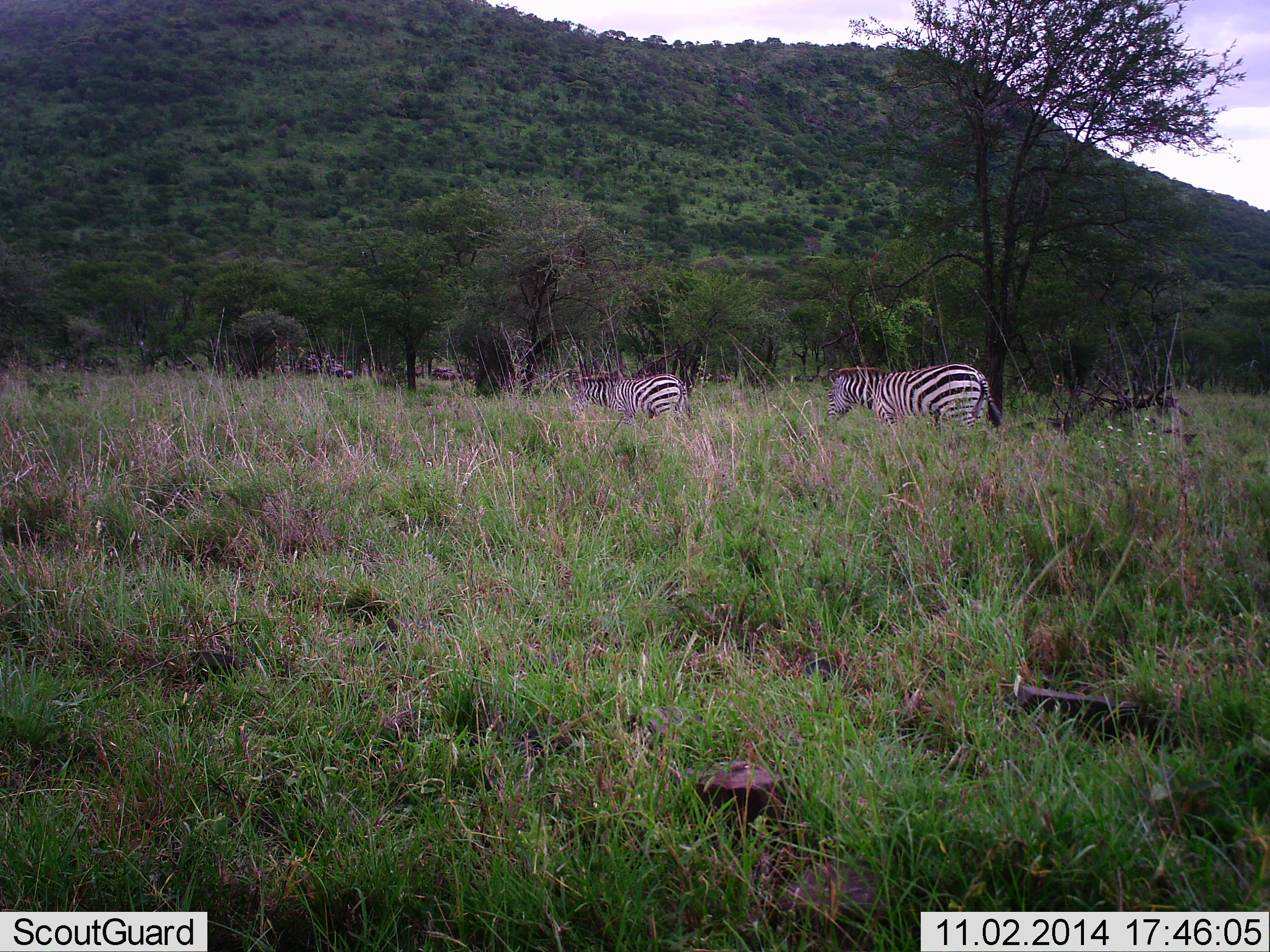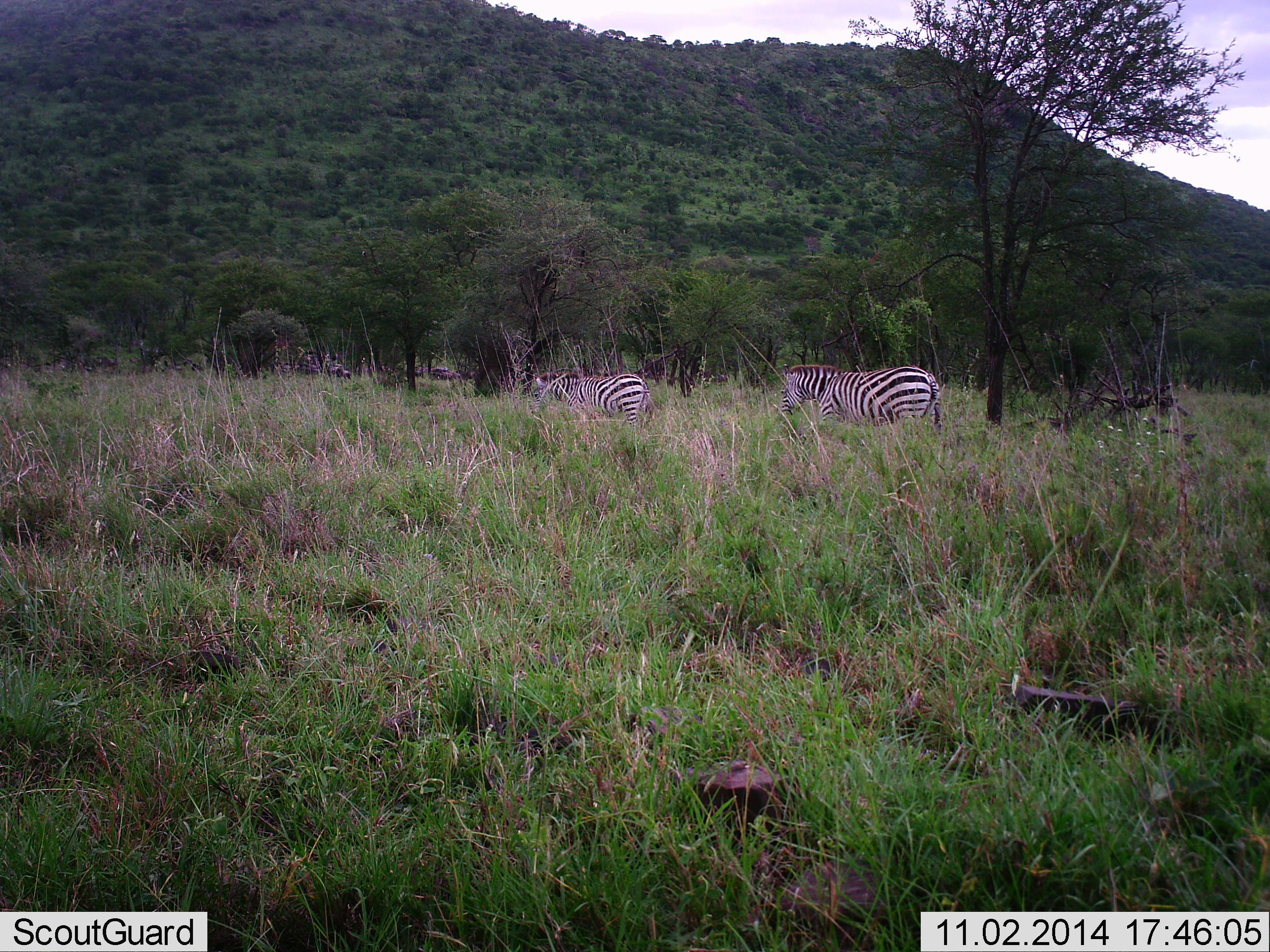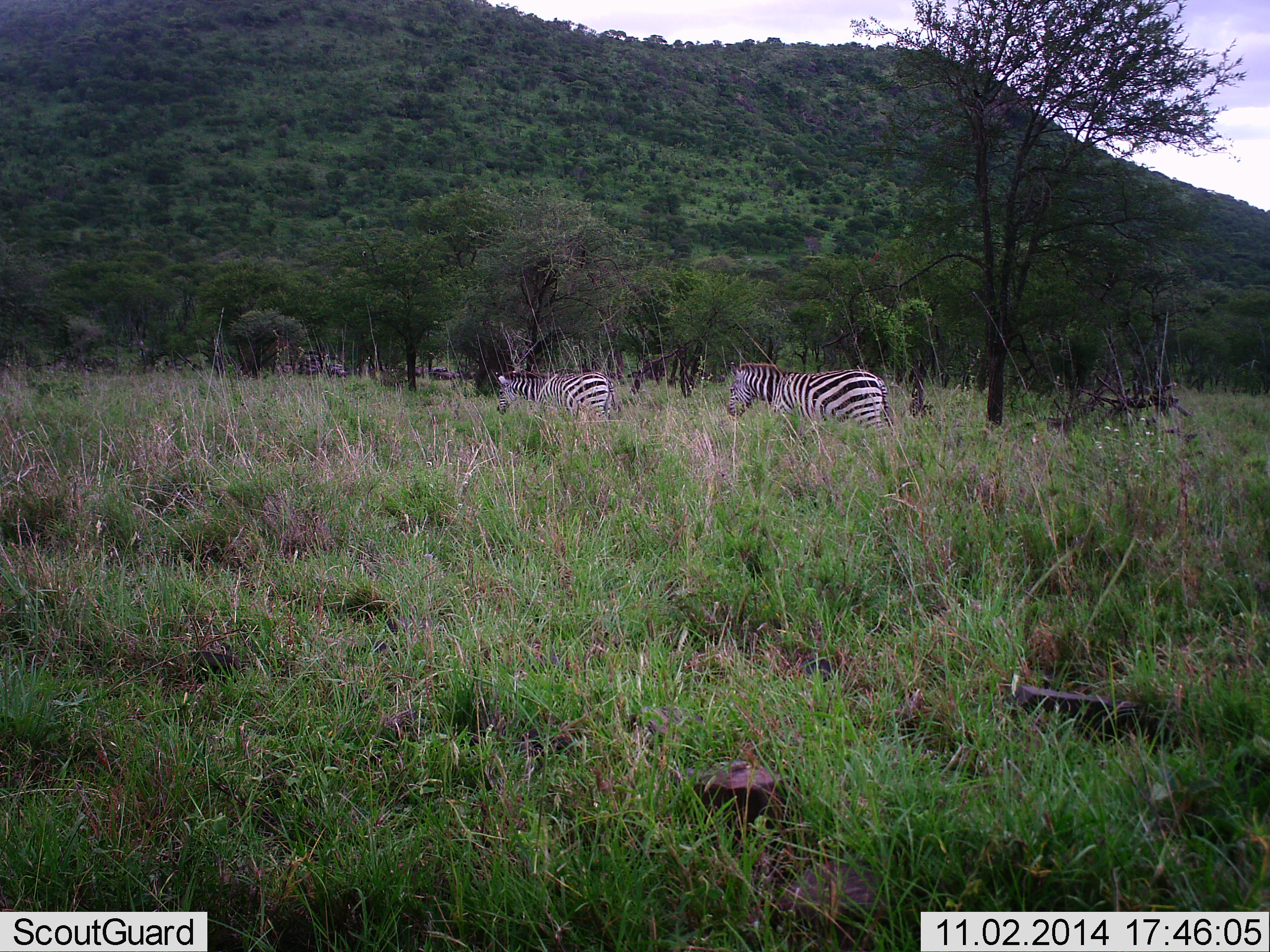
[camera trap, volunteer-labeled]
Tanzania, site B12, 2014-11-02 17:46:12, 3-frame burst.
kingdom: Animalia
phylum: Chordata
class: Mammalia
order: Perissodactyla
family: Equidae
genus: Equus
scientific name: Equus quagga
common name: plains zebra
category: zebra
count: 2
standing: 0%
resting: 0%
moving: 100%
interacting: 0%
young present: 0%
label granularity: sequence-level